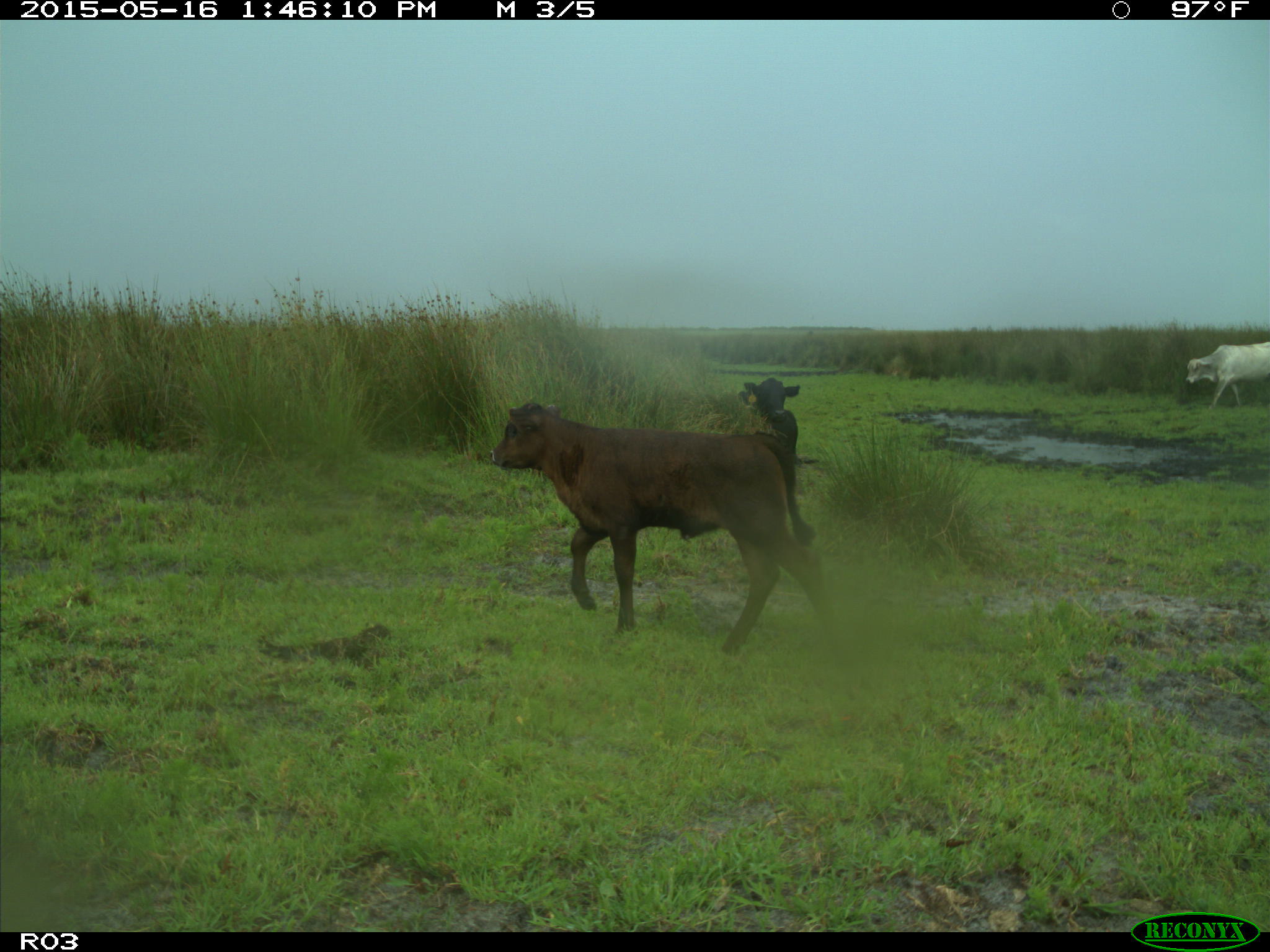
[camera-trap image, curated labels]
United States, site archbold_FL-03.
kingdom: Animalia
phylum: Chordata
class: Mammalia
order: Artiodactyla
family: Bovidae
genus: Bos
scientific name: Bos taurus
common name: domestic cow